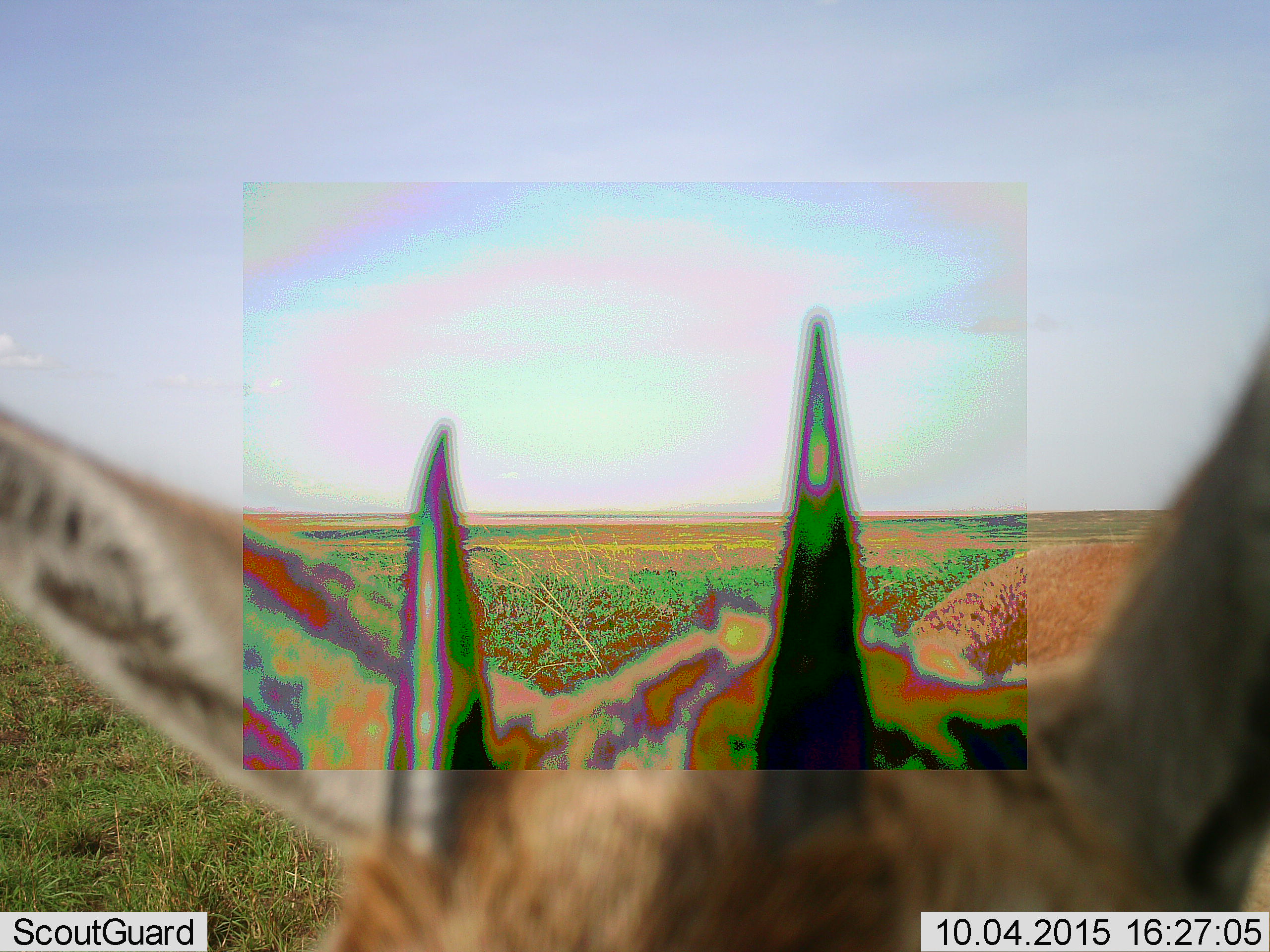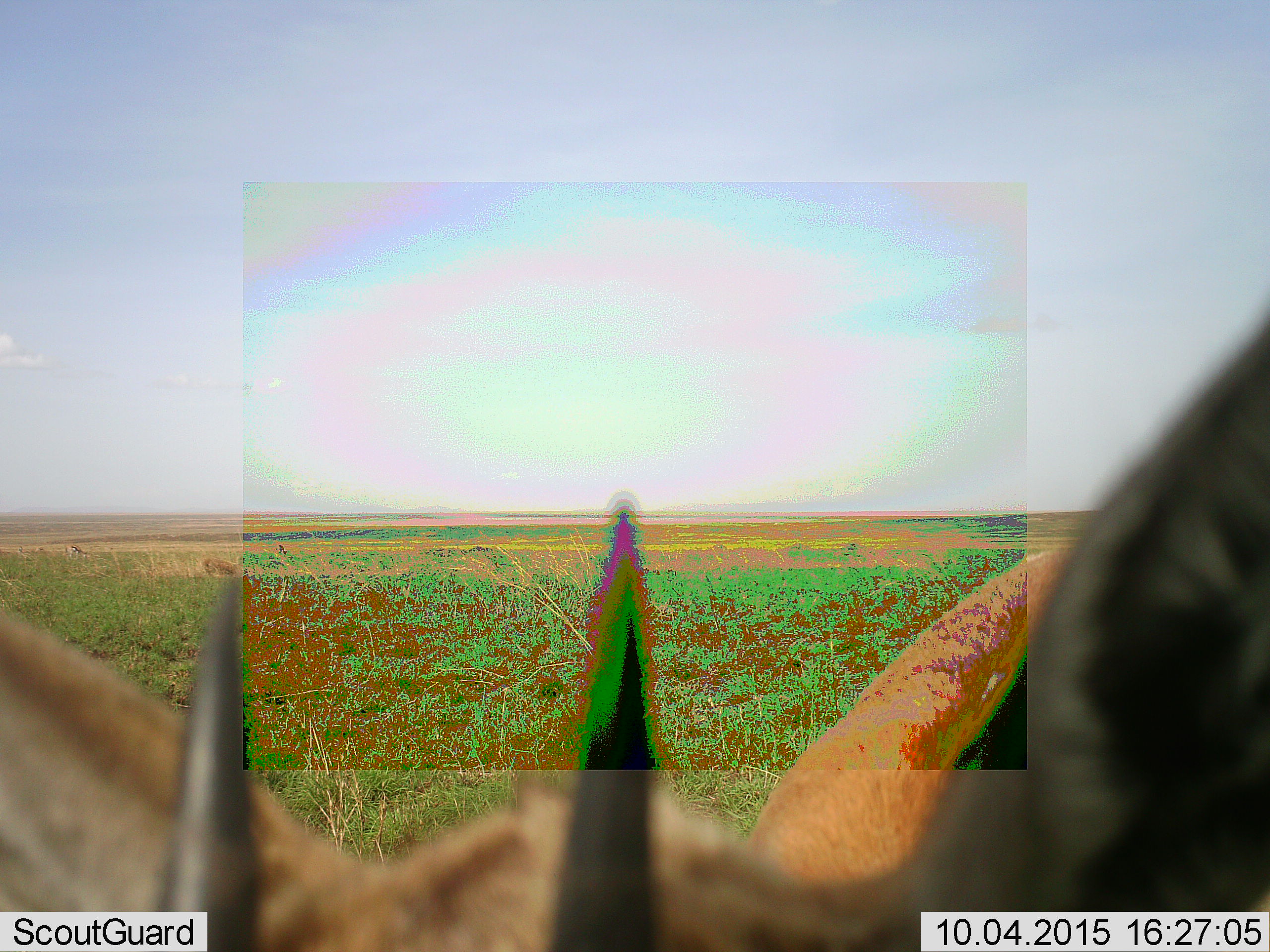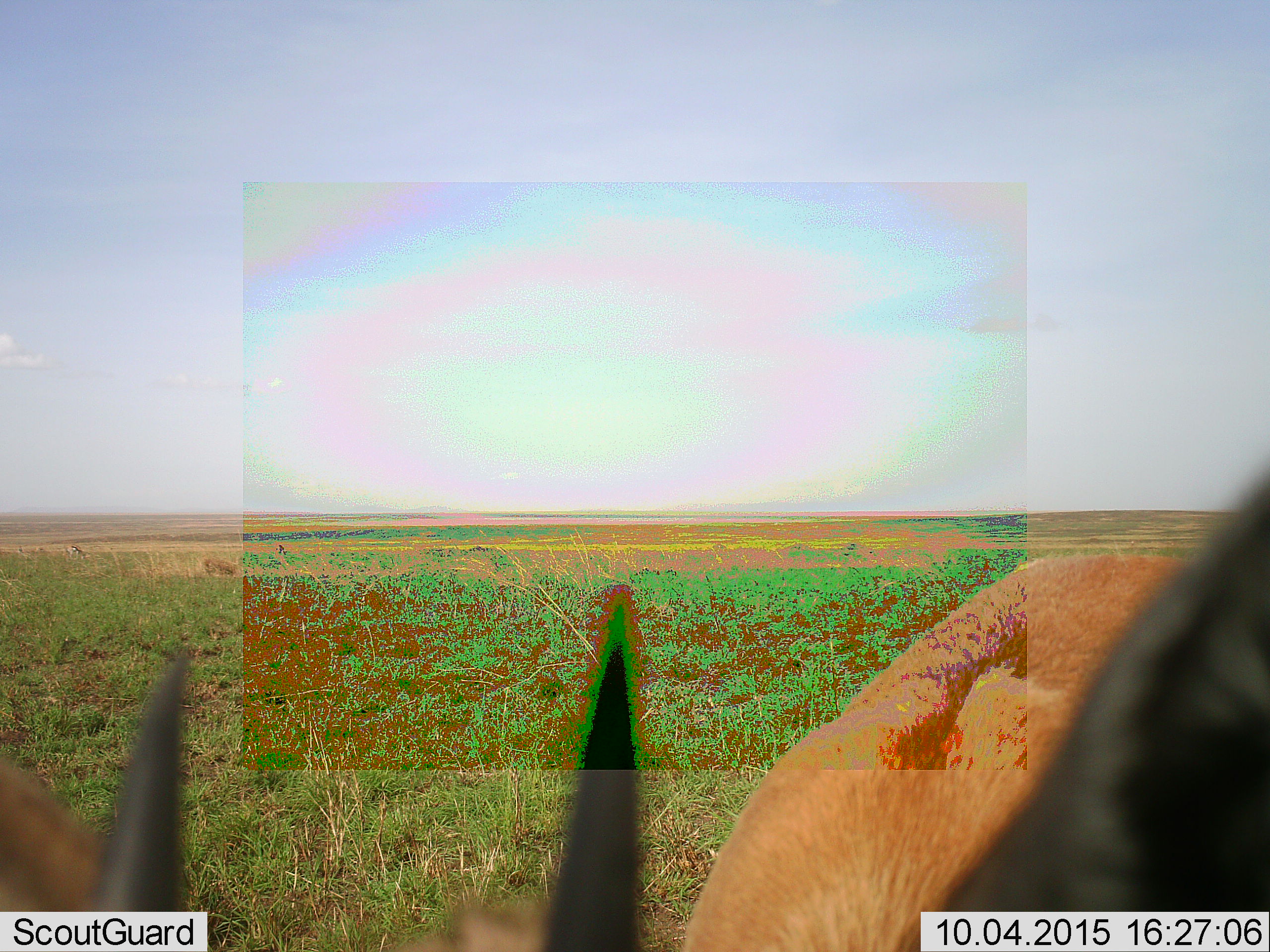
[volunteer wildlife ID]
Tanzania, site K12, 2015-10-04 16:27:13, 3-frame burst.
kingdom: Animalia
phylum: Chordata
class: Mammalia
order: Artiodactyla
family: Bovidae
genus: Eudorcas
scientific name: Eudorcas thomsonii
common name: thomson's gazelle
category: gazellethomsons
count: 1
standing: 89%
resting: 0%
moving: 0%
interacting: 11%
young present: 0%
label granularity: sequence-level